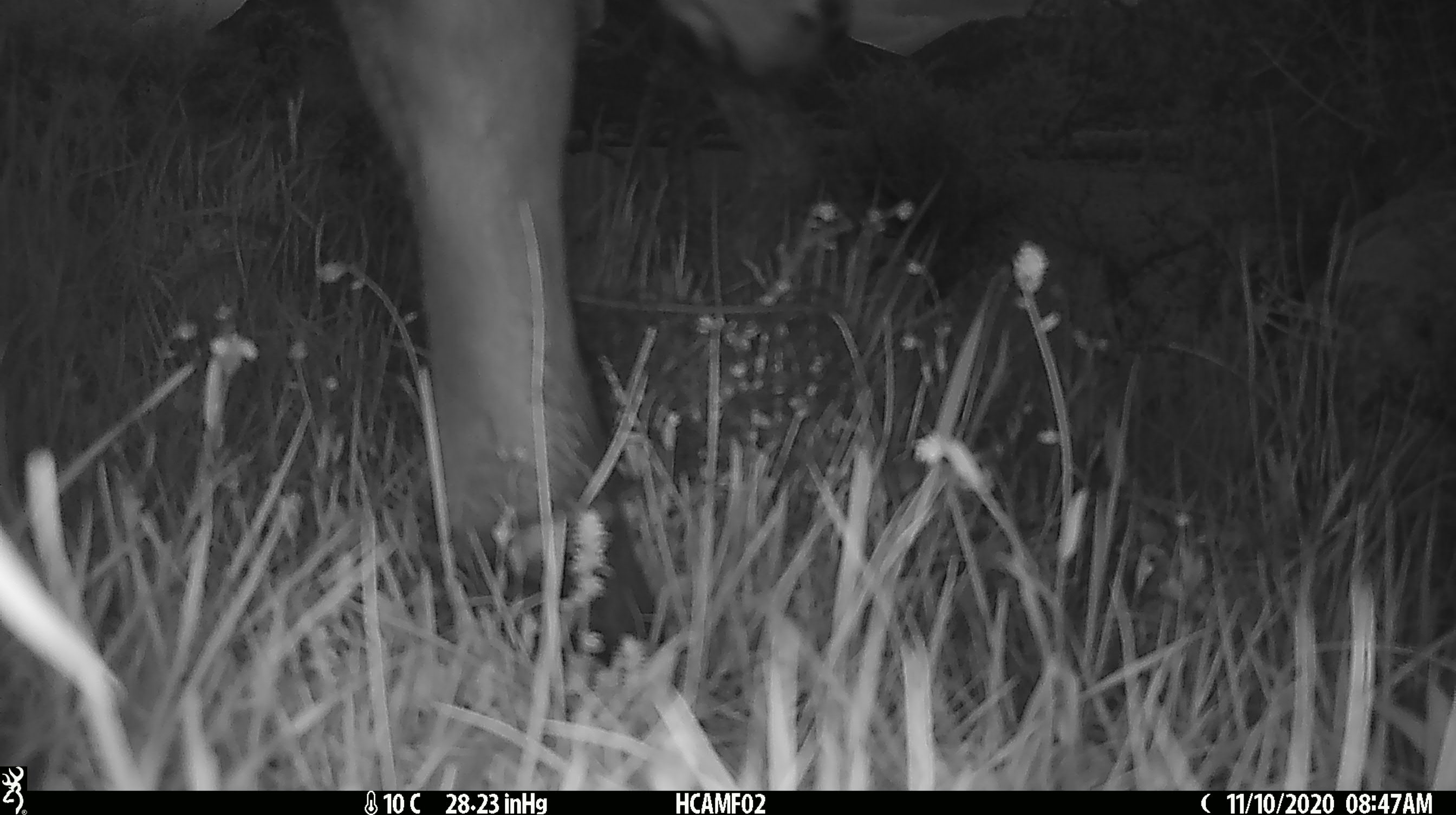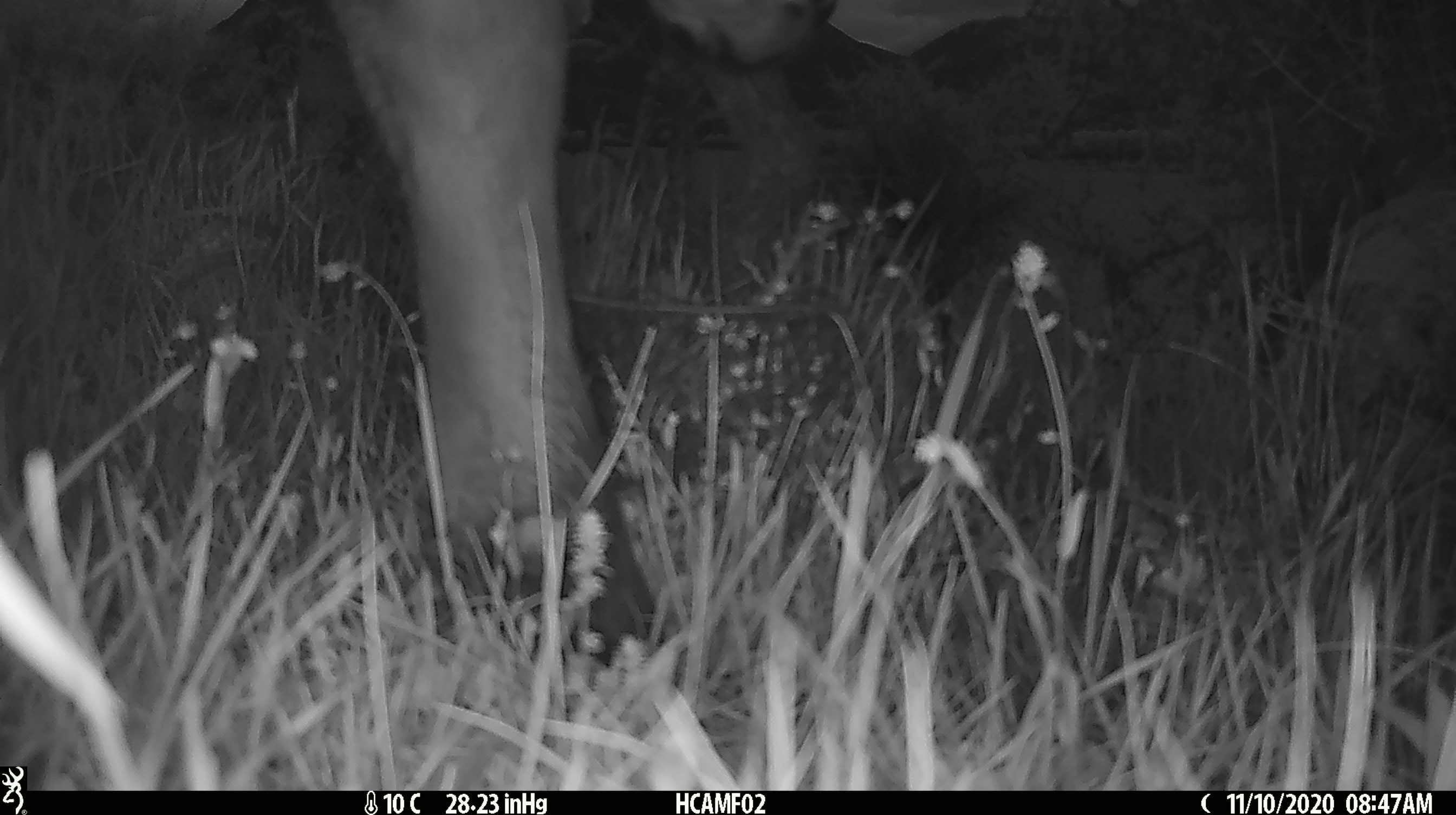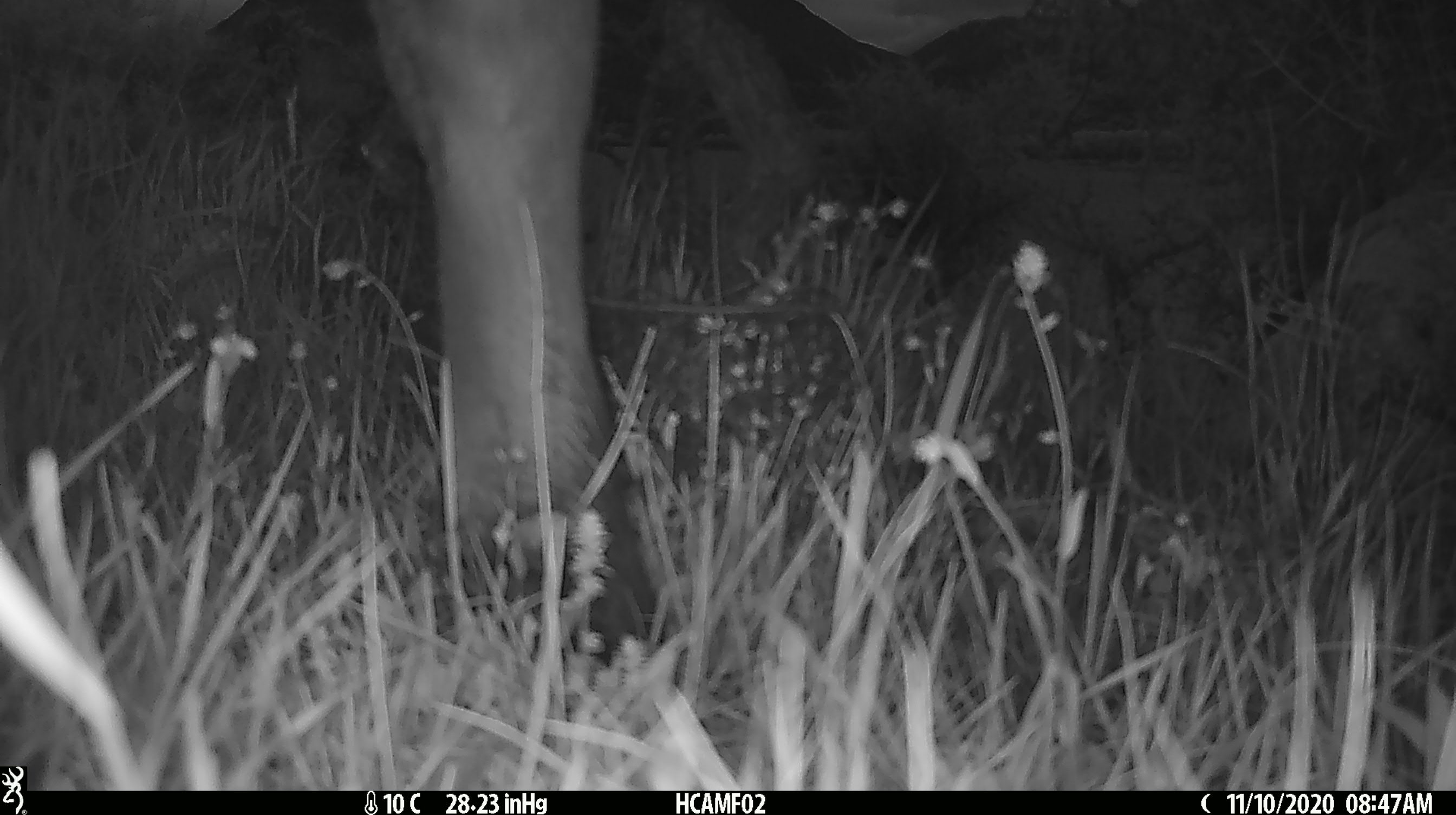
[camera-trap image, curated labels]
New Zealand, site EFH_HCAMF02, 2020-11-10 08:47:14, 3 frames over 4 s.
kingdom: Animalia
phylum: Chordata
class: Mammalia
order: Artiodactyla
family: Bovidae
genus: Bos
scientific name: Bos taurus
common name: domestic cow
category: cow